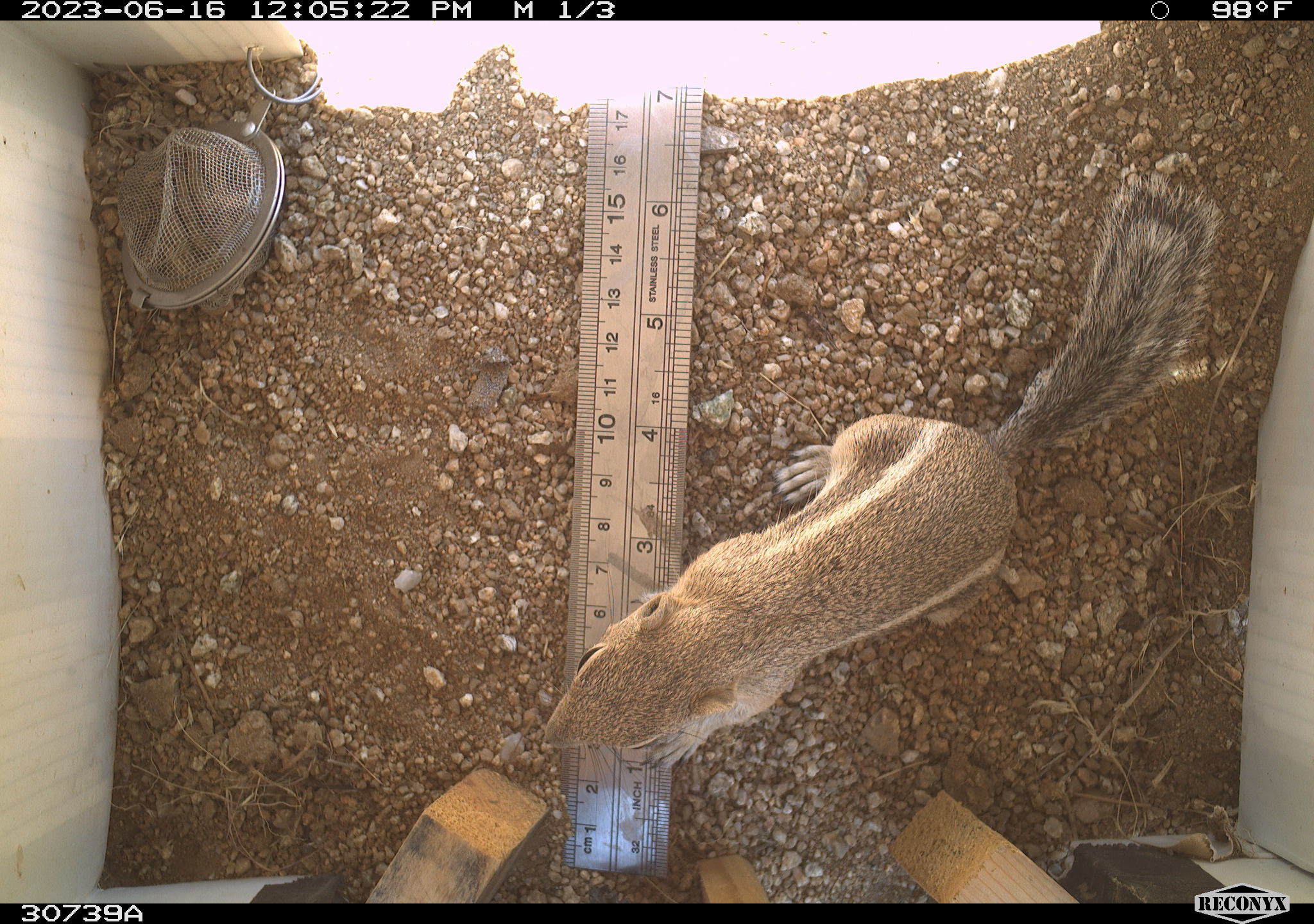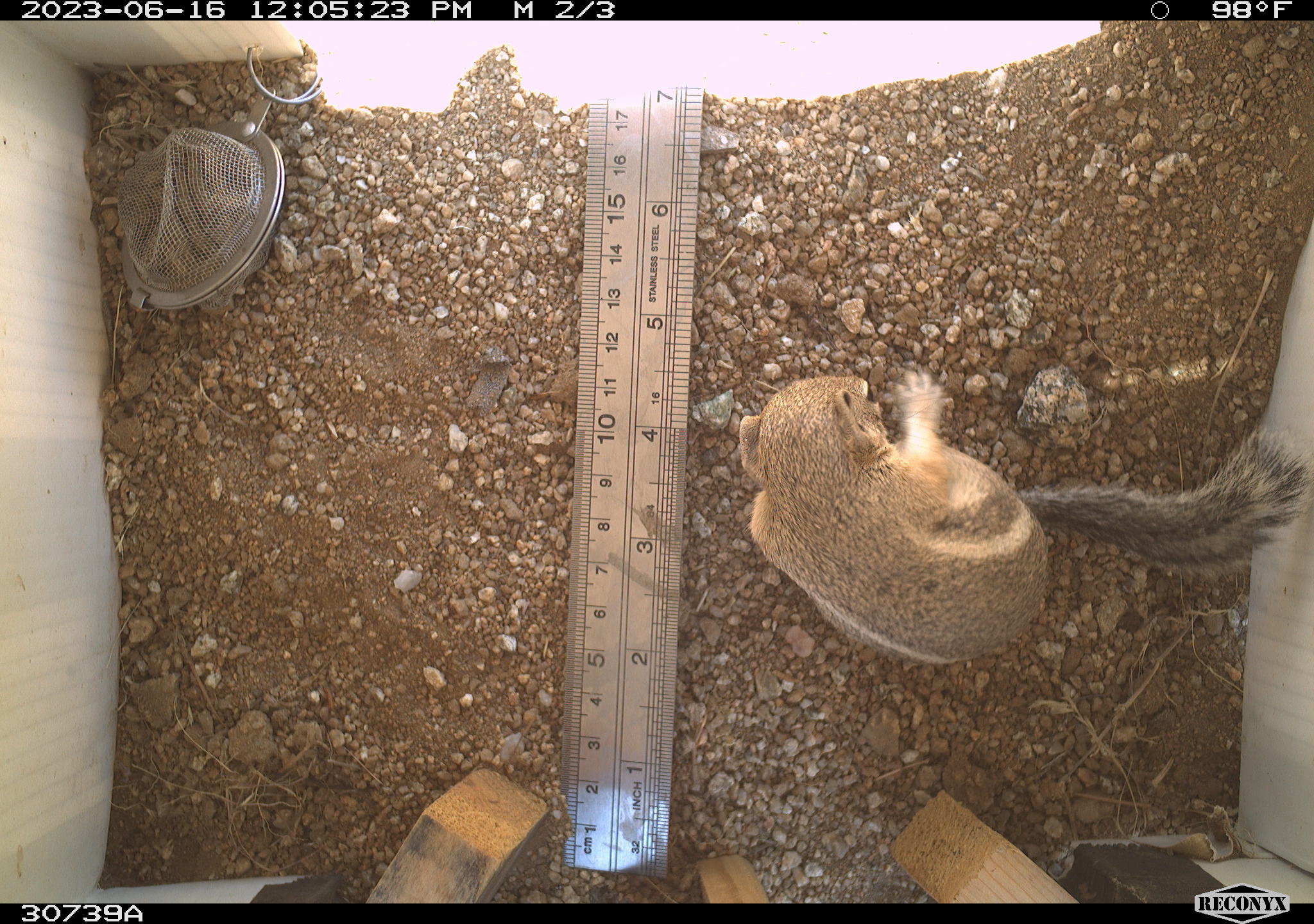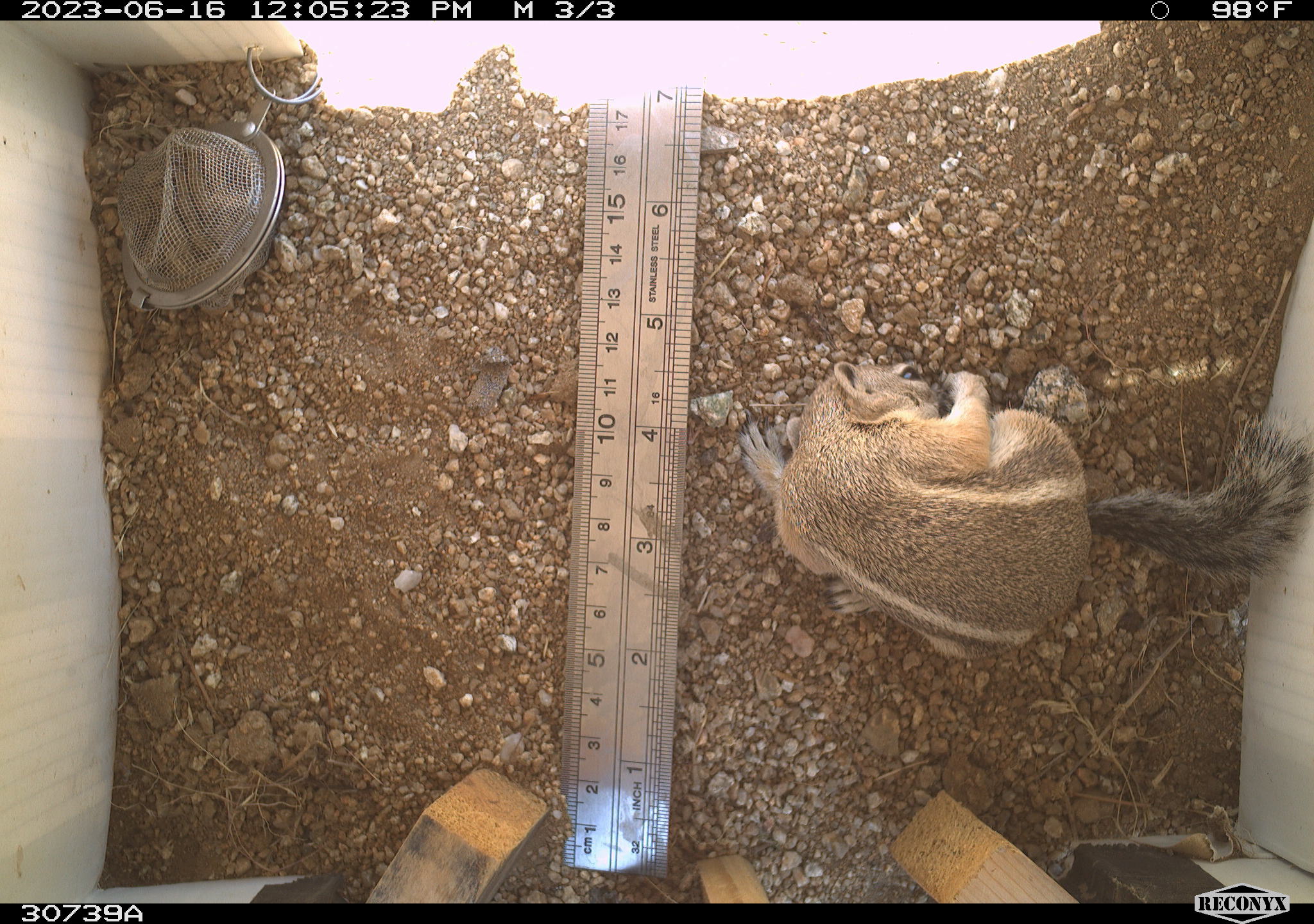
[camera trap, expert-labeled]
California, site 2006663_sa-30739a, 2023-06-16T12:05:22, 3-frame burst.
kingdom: Animalia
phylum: Chordata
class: Mammalia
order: Rodentia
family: Sciuridae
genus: Ammospermophilus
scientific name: Ammospermophilus leucurus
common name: white-tailed antelope squirrel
White-tailed antelope squirrel (Ammospermophilus leucurus).